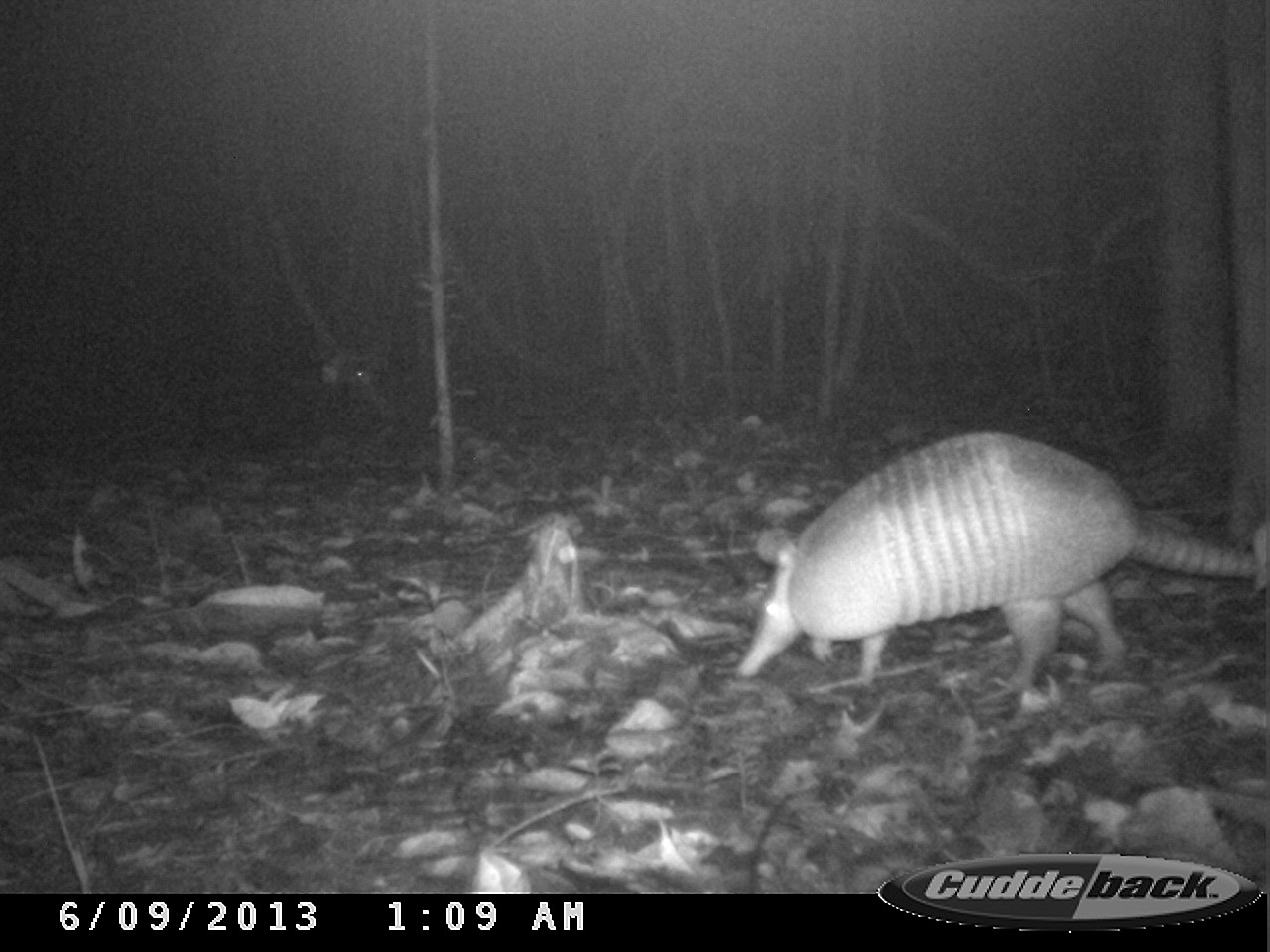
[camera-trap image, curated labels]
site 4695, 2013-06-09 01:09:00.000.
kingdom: Animalia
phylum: Chordata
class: Mammalia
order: Cingulata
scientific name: Cingulata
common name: armadillo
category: unknown armadillo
Unknown armadillo (armadillo) (Cingulata), count 1, age adult.